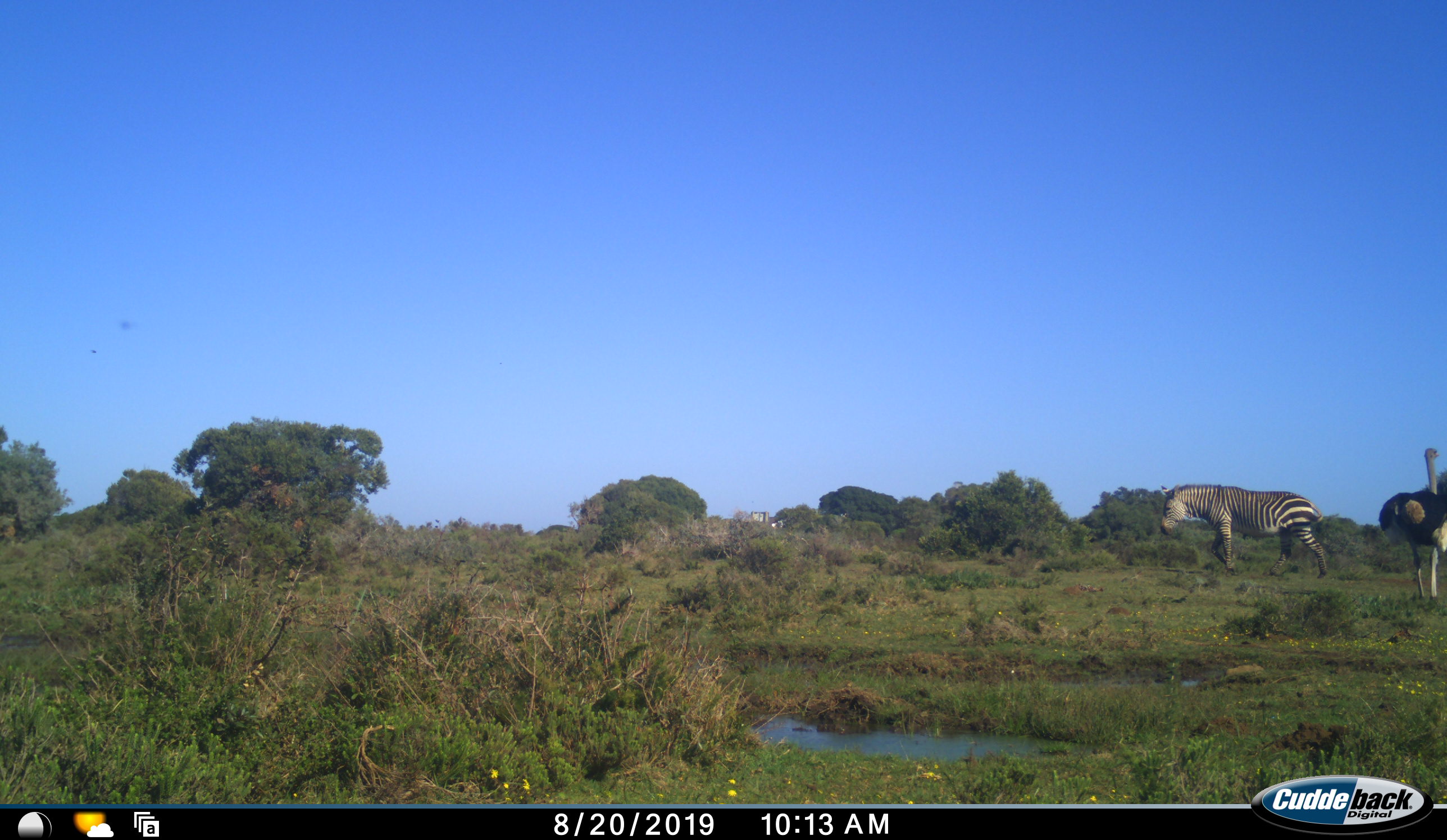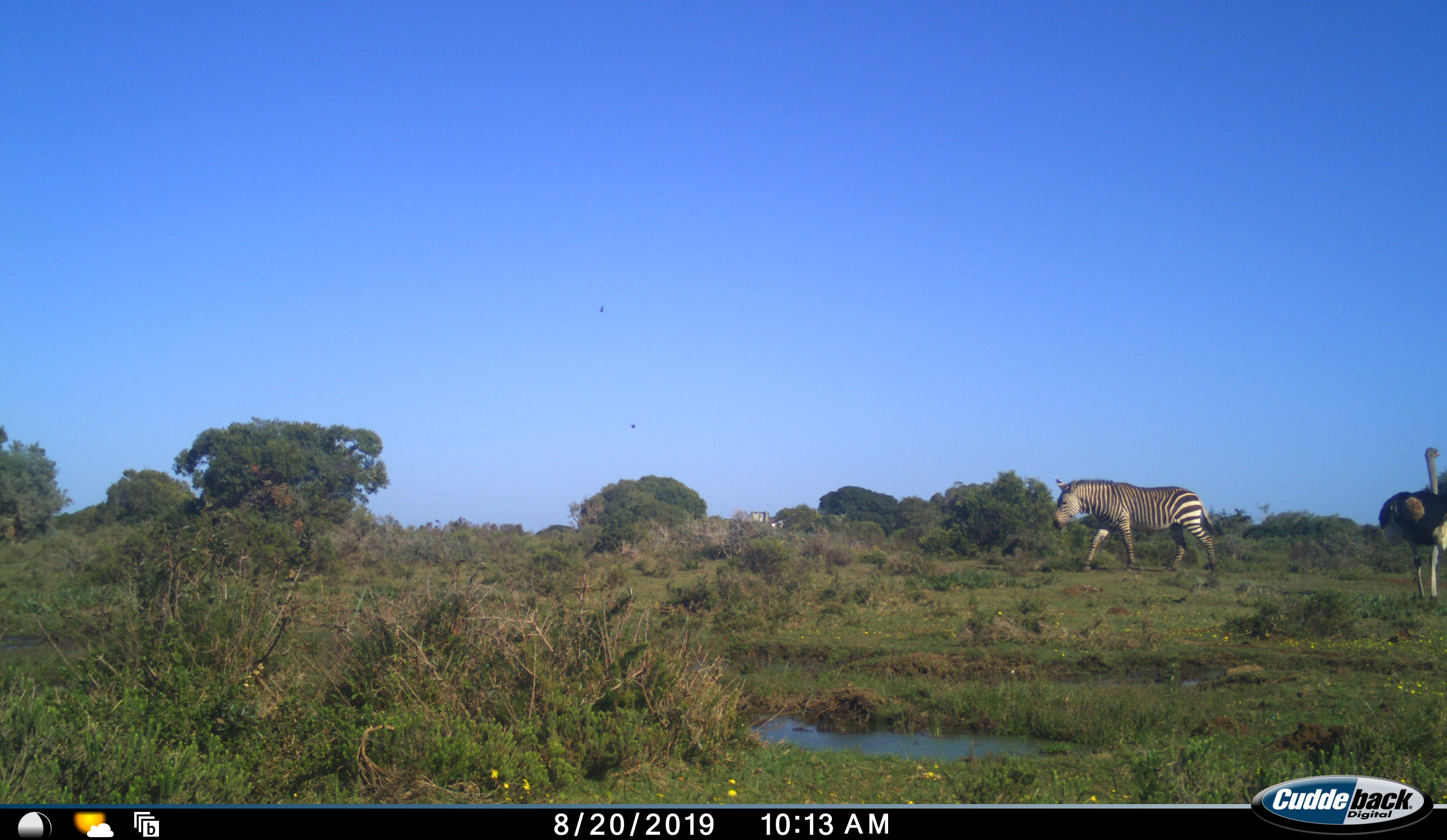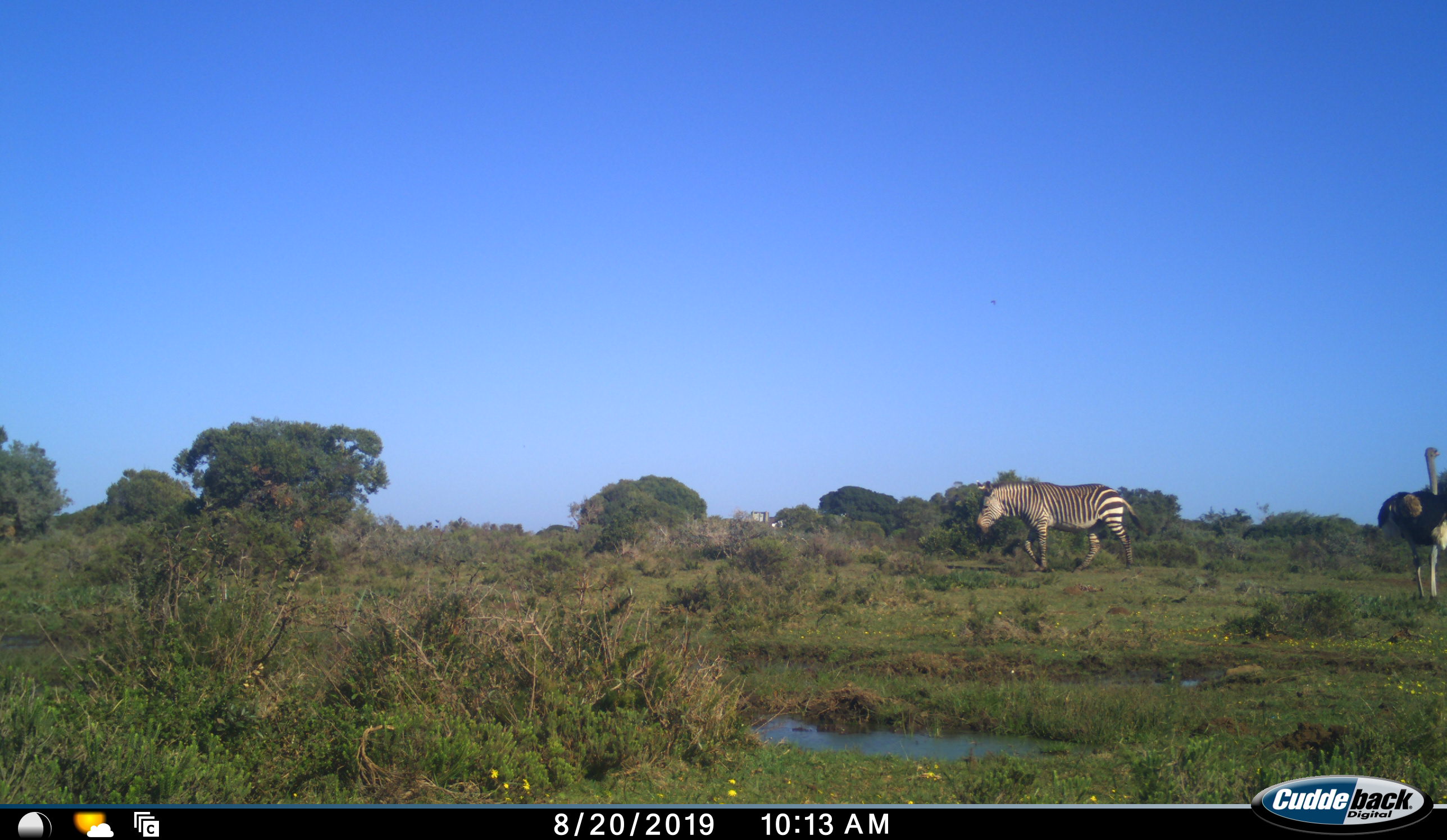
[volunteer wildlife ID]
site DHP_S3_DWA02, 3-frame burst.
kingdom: Animalia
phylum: Chordata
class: Aves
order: Struthioniformes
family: Struthionidae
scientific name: Struthionidae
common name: ostrich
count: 1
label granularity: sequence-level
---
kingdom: Animalia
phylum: Chordata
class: Mammalia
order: Perissodactyla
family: Equidae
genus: Equus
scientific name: Equus zebra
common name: mountain zebra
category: zebramountain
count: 1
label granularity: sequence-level